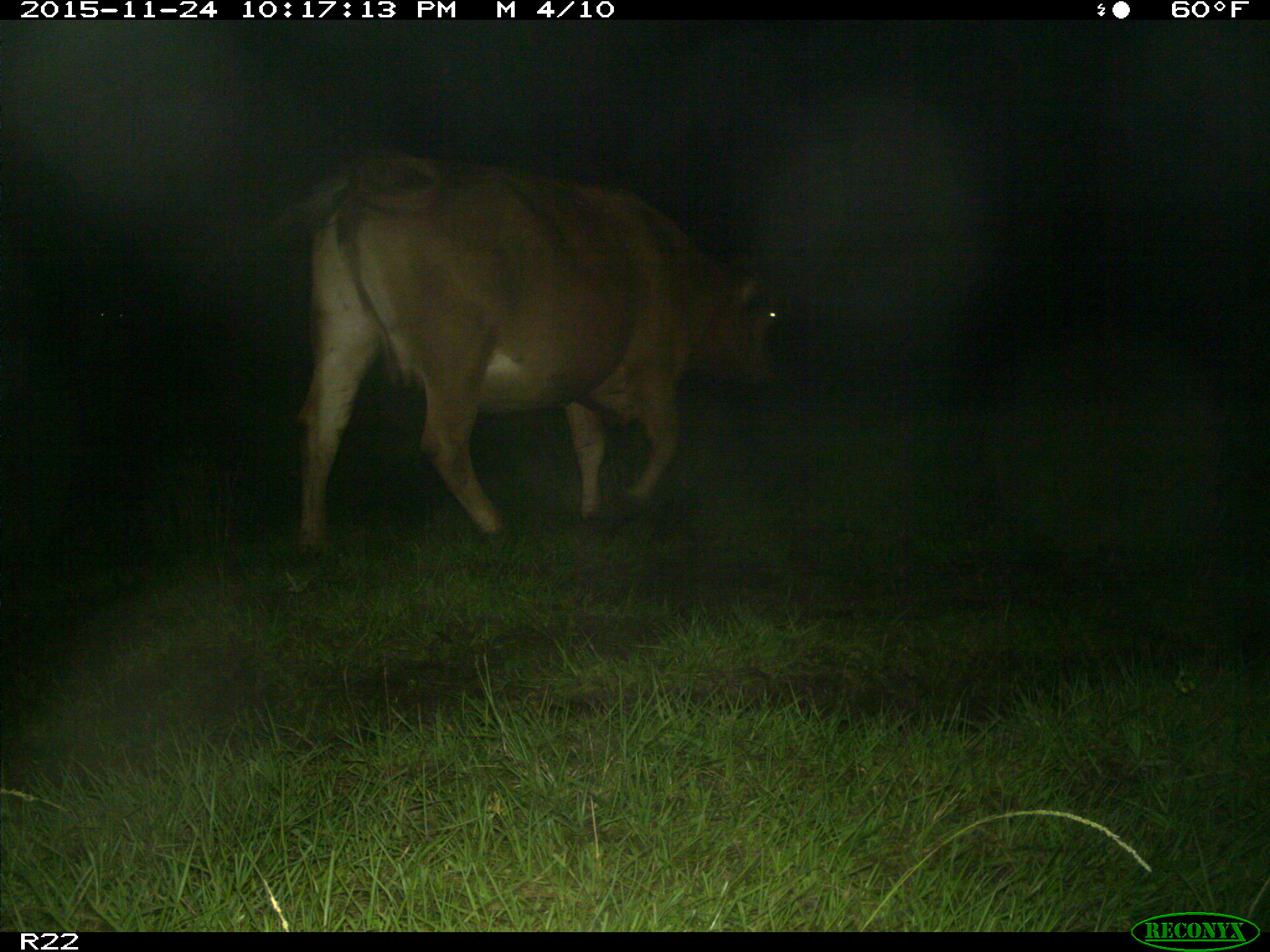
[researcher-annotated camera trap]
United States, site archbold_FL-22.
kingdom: Animalia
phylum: Chordata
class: Mammalia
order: Artiodactyla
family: Bovidae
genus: Bos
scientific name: Bos taurus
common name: domestic cow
Bos taurus (domestic cow).